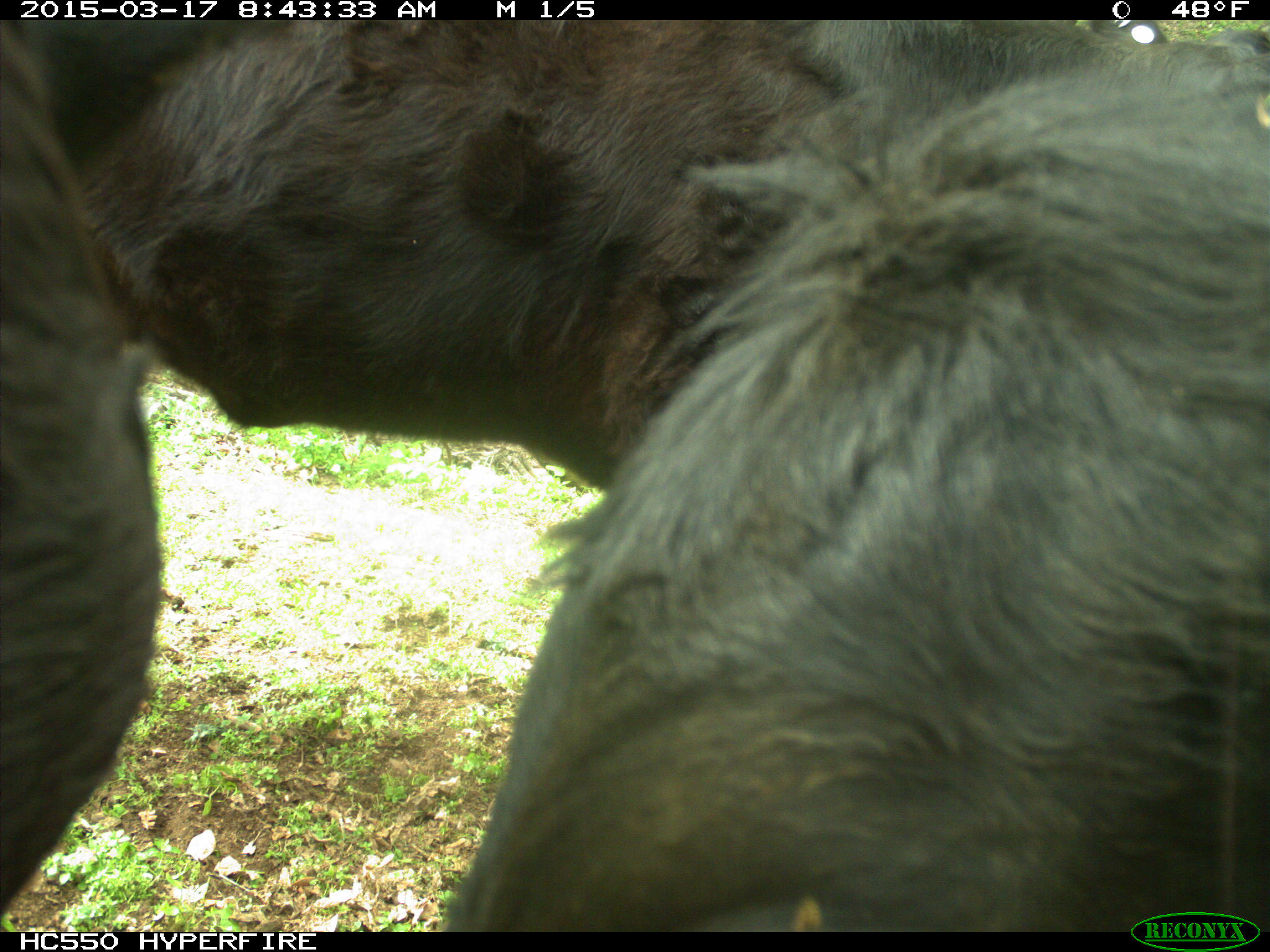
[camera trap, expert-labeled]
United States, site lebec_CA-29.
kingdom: Animalia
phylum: Chordata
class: Mammalia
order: Artiodactyla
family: Bovidae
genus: Bos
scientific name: Bos taurus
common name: domestic cow